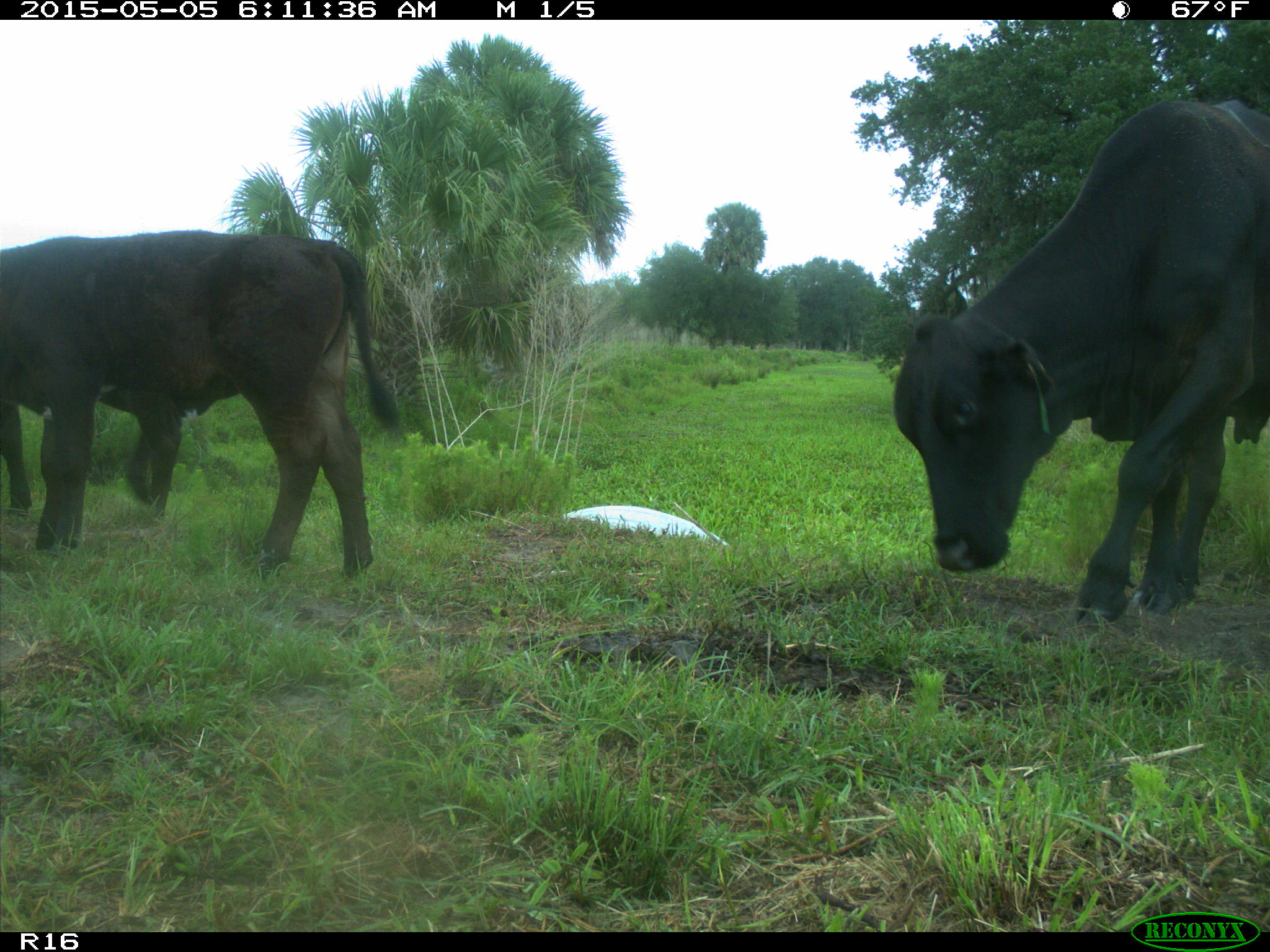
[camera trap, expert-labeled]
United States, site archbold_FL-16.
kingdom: Animalia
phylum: Chordata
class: Mammalia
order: Artiodactyla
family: Bovidae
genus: Bos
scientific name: Bos taurus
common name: domestic cow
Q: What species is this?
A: Bos taurus (domestic cow).